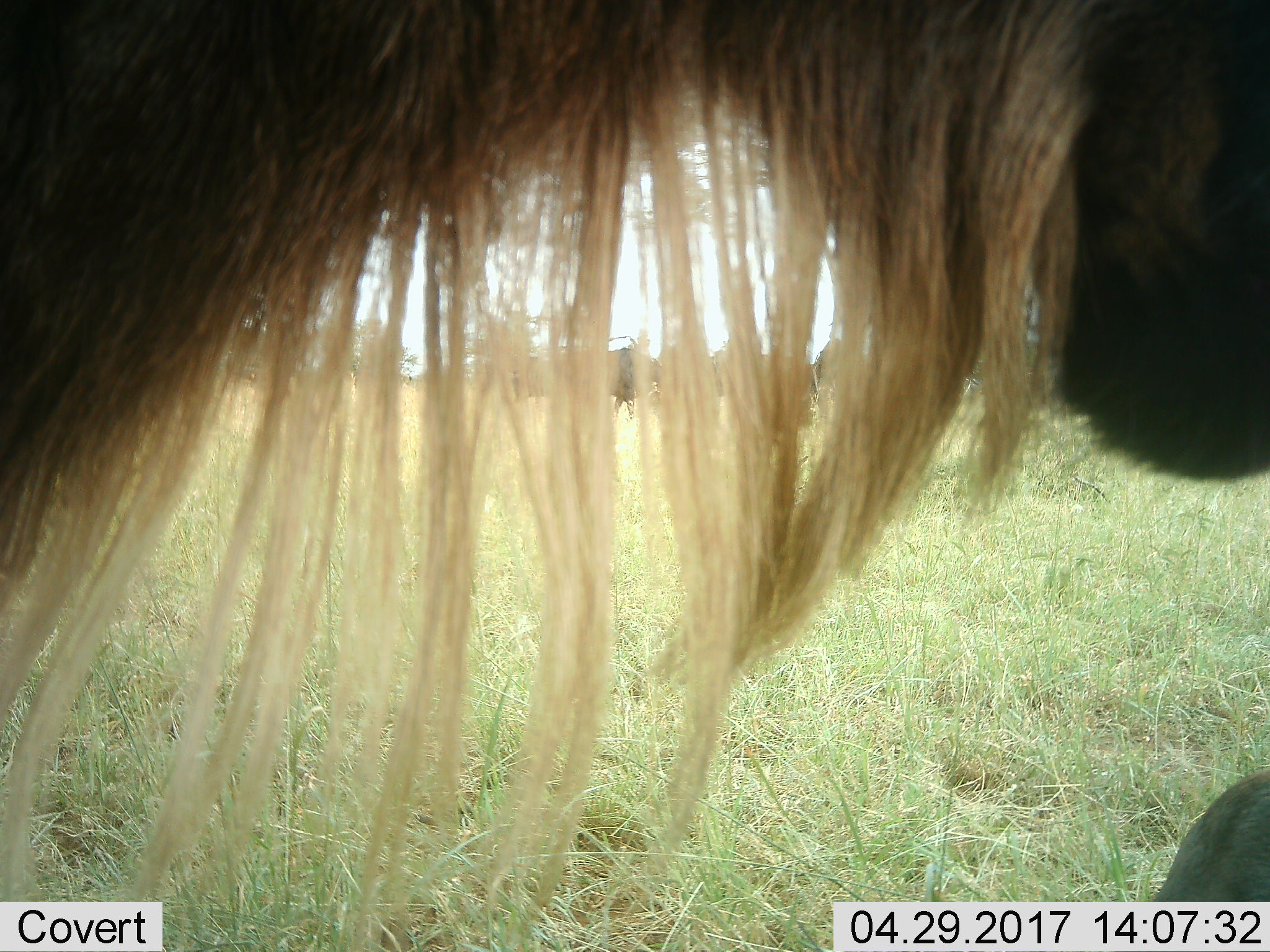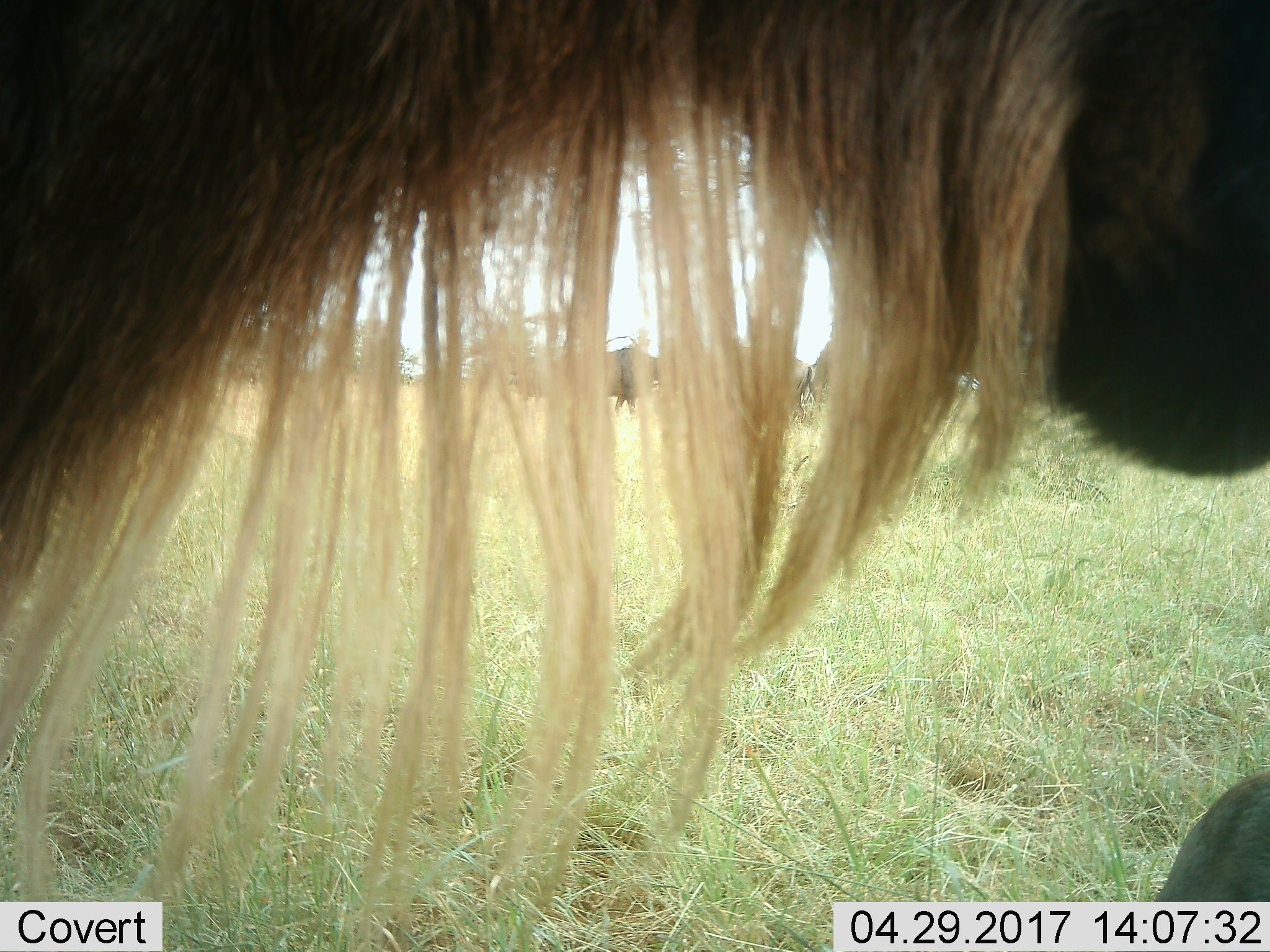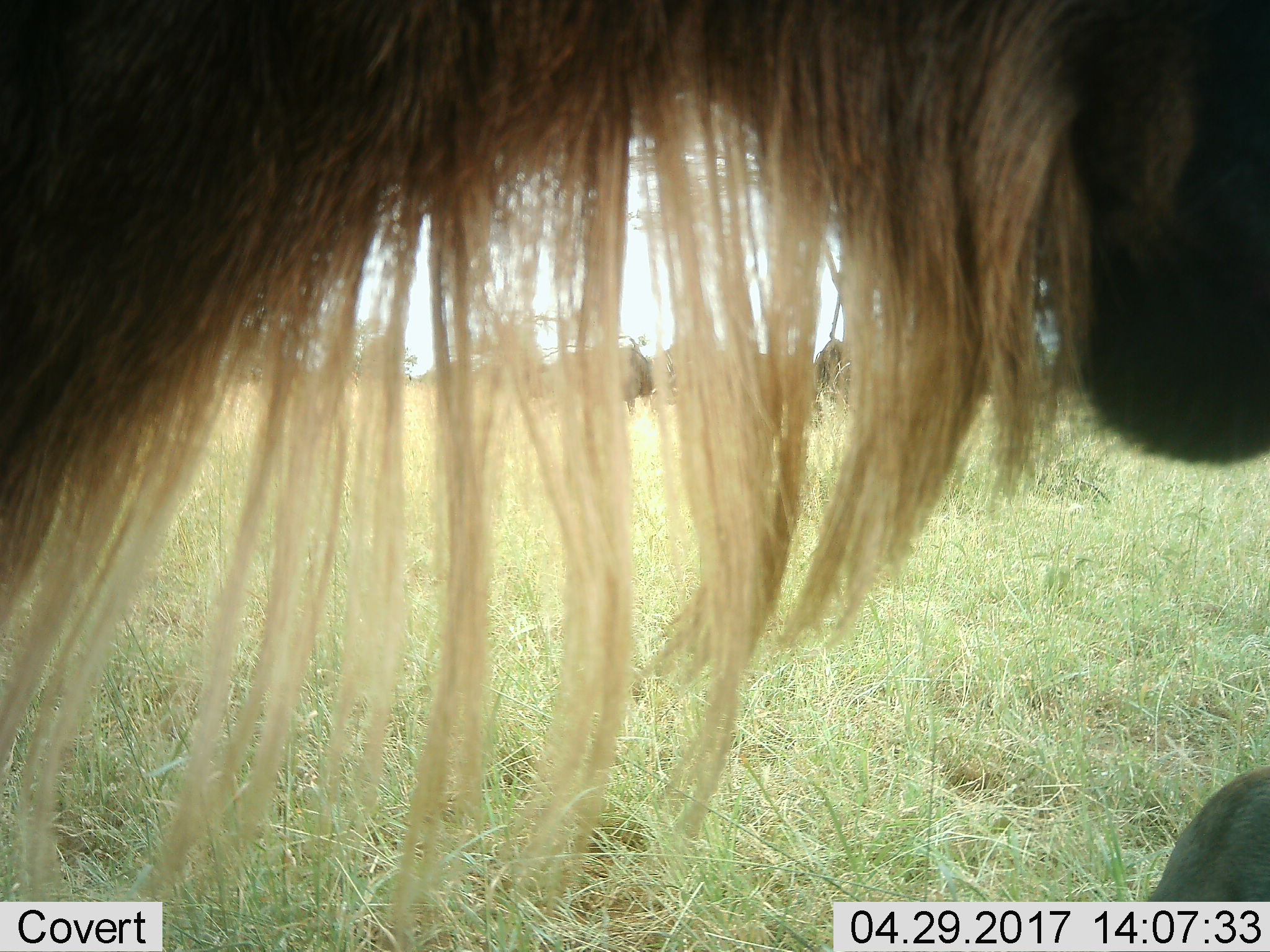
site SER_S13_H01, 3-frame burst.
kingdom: Animalia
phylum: Chordata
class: Mammalia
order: Artiodactyla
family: Bovidae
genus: Connochaetes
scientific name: Connochaetes taurinus taurinus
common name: blue wildebeest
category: wildebeestblue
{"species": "wildebeestblue (blue wildebeest) (Connochaetes taurinus taurinus)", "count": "5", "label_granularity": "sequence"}